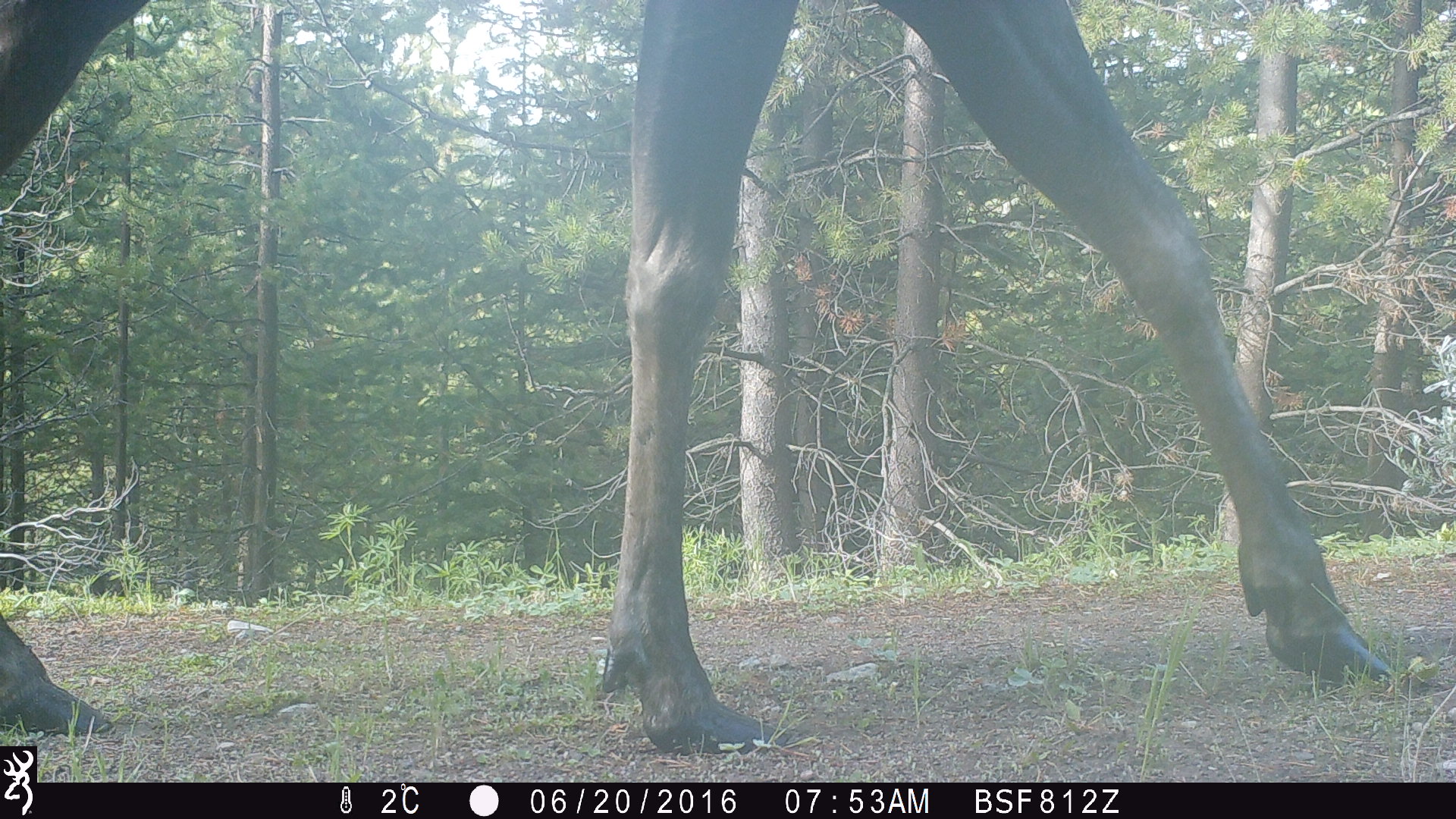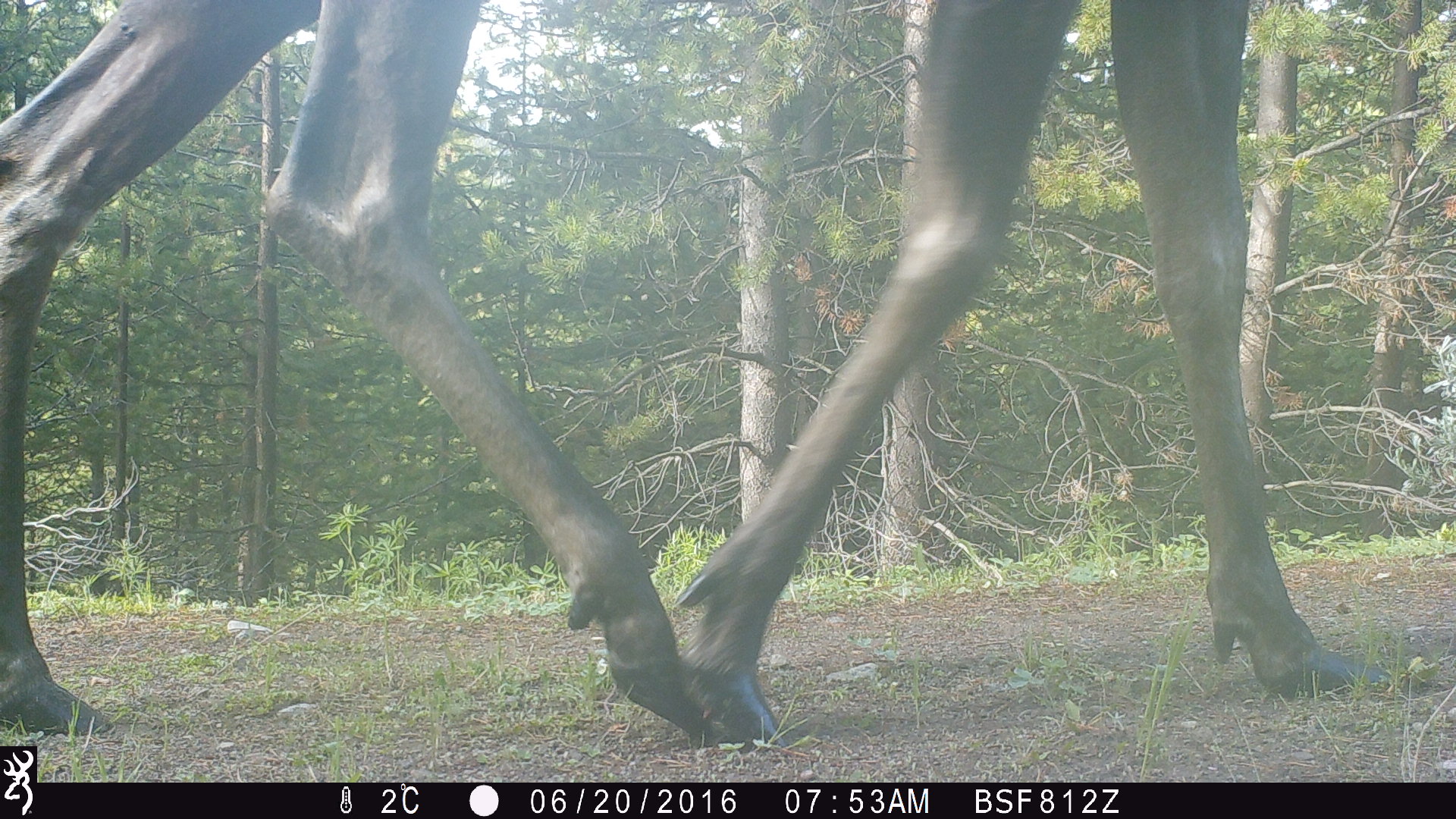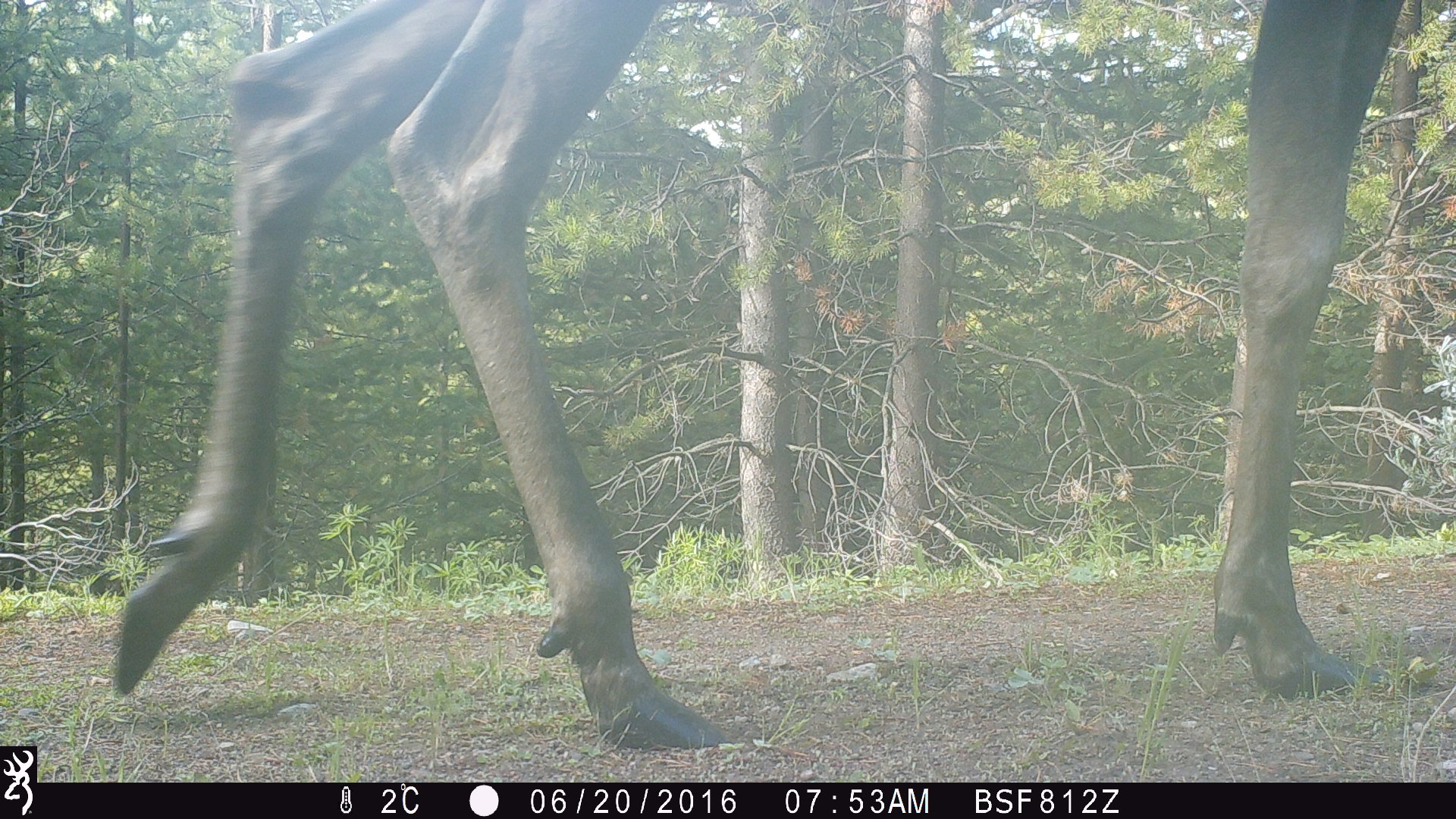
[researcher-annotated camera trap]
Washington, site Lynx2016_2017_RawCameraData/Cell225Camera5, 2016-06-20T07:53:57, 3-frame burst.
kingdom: Animalia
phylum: Chordata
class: Mammalia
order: Artiodactyla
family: Cervidae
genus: Alces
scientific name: Alces alces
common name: moose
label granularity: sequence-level